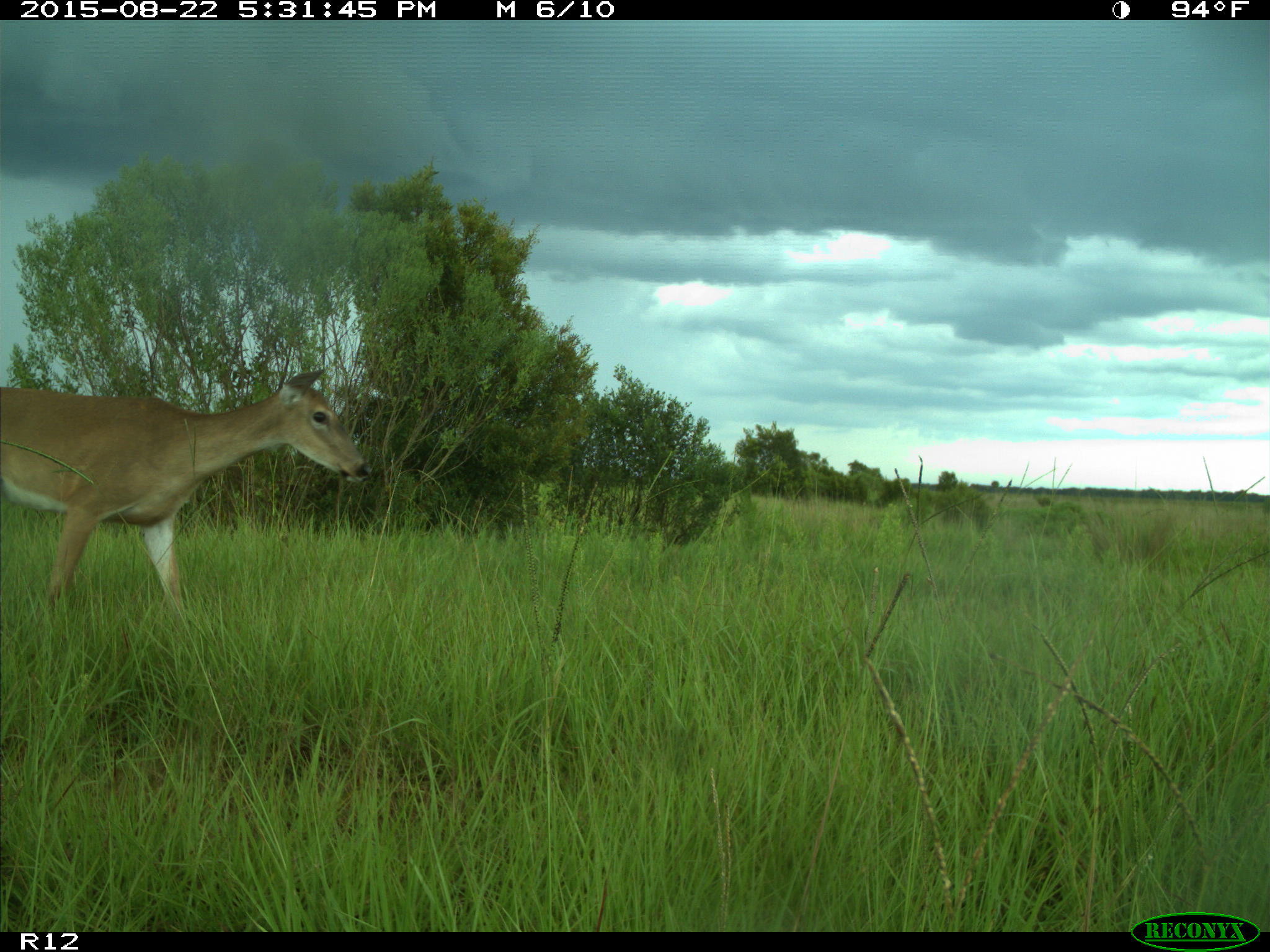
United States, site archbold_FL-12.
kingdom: Animalia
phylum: Chordata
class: Mammalia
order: Artiodactyla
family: Cervidae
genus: Odocoileus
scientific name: Odocoileus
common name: deer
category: unidentified deer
Unidentified deer (deer) (Odocoileus).